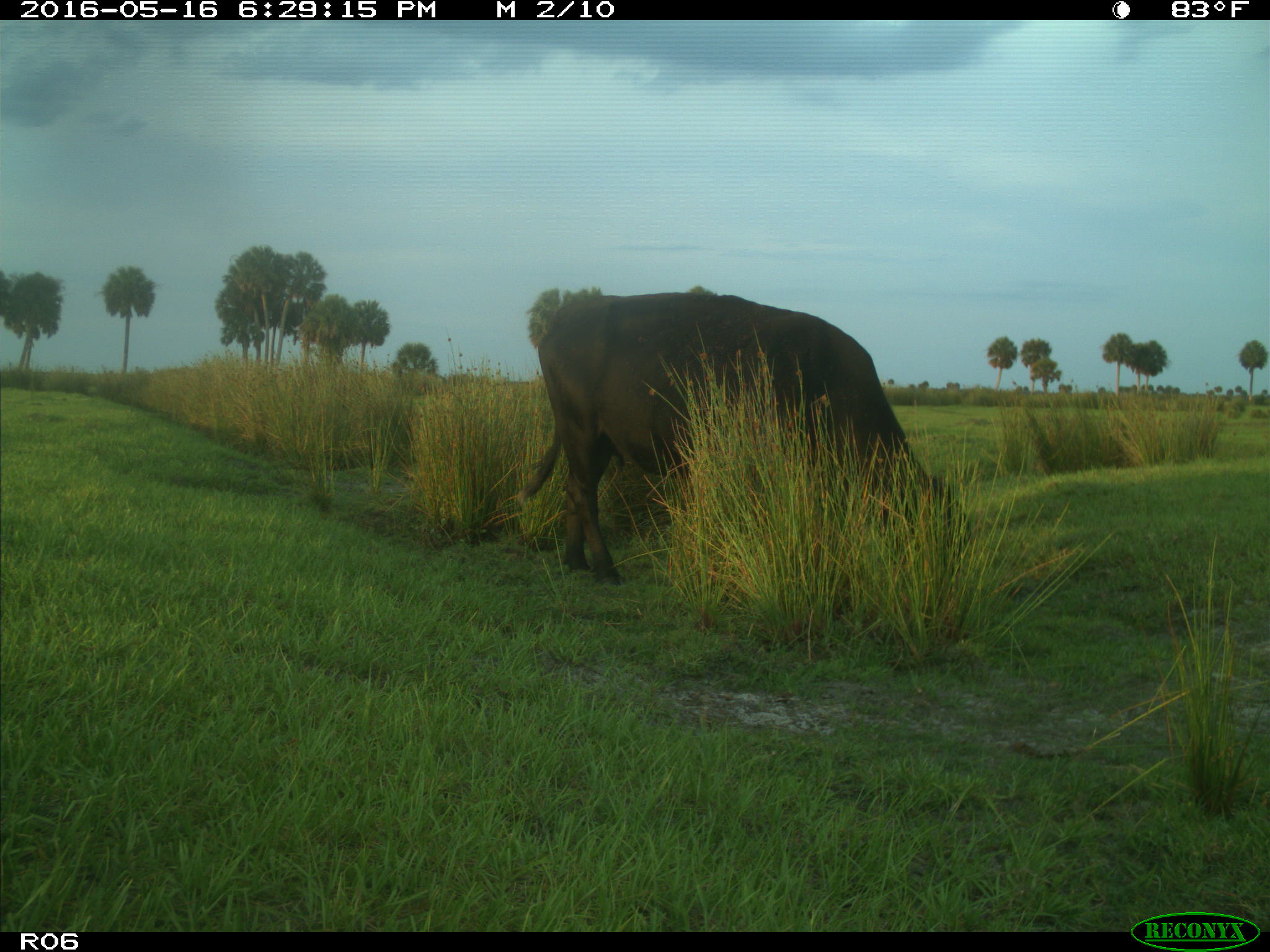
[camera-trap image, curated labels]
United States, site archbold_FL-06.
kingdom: Animalia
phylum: Chordata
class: Mammalia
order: Artiodactyla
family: Bovidae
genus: Bos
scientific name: Bos taurus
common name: domestic cow